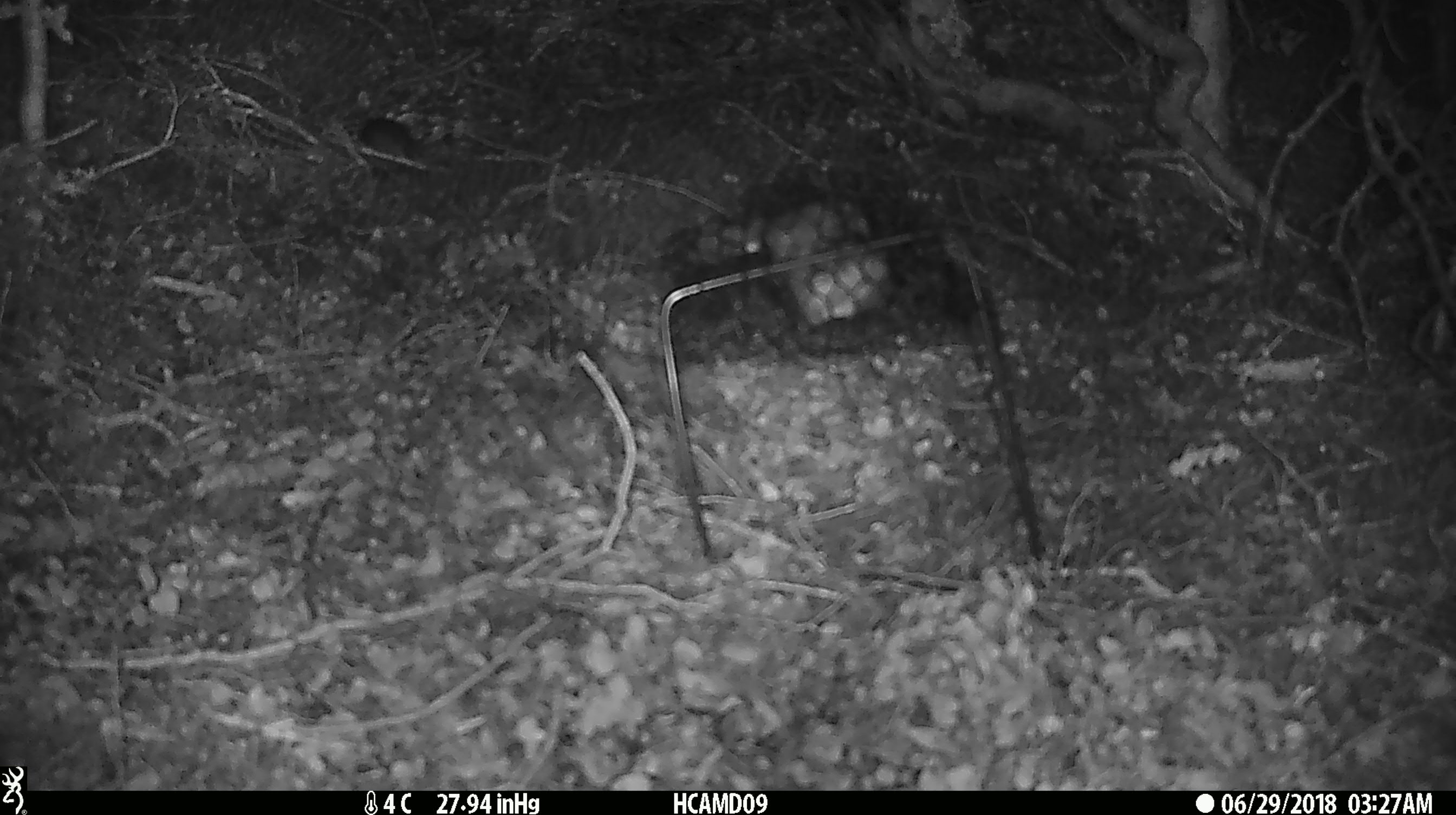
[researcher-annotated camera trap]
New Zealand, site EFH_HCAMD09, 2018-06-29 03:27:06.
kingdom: Animalia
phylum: Chordata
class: Mammalia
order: Rodentia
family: Muridae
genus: Mus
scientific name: Mus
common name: mouse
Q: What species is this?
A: Mouse (Mus).